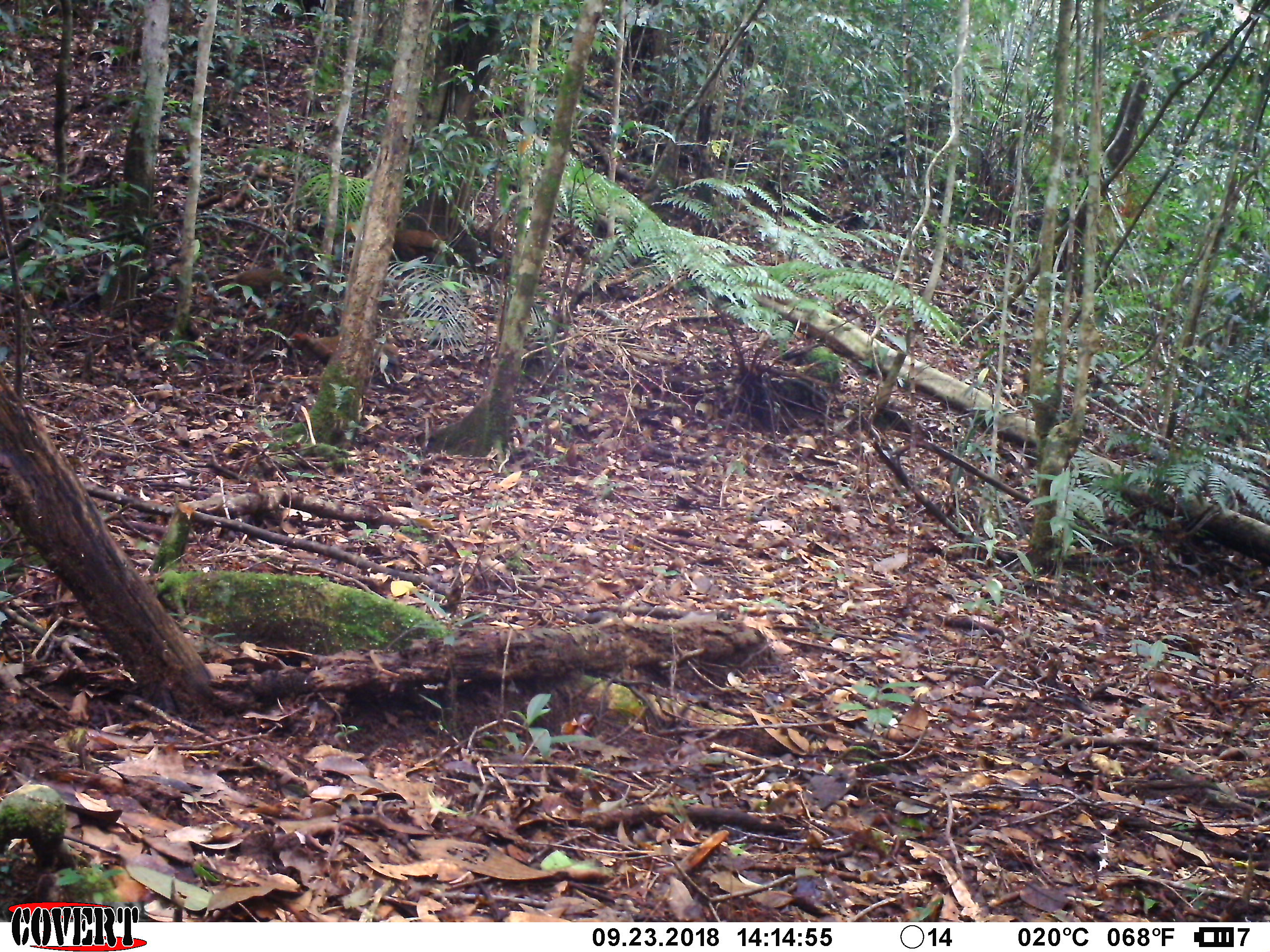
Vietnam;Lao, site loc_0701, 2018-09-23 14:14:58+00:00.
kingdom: Animalia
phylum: Chordata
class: Aves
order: Galliformes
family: Phasianidae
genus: Lophura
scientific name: Lophura nycthemera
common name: silver pheasant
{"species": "silver pheasant (Lophura nycthemera)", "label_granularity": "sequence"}